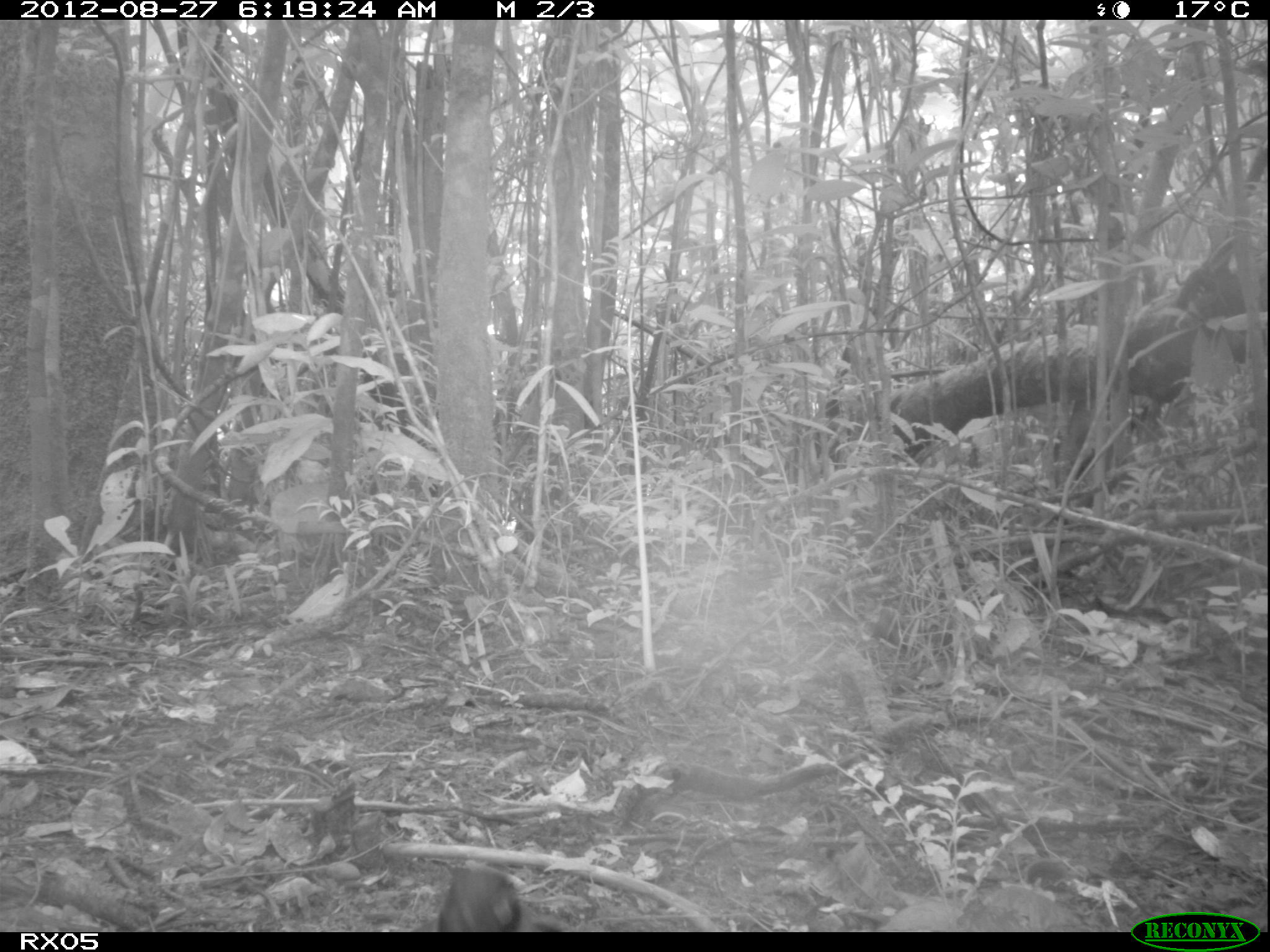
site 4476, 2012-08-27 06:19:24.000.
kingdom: Animalia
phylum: Chordata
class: Aves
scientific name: Aves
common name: bird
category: unknown bird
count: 1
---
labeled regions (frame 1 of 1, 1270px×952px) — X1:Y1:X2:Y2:
unknown bird: 437:859:564:932